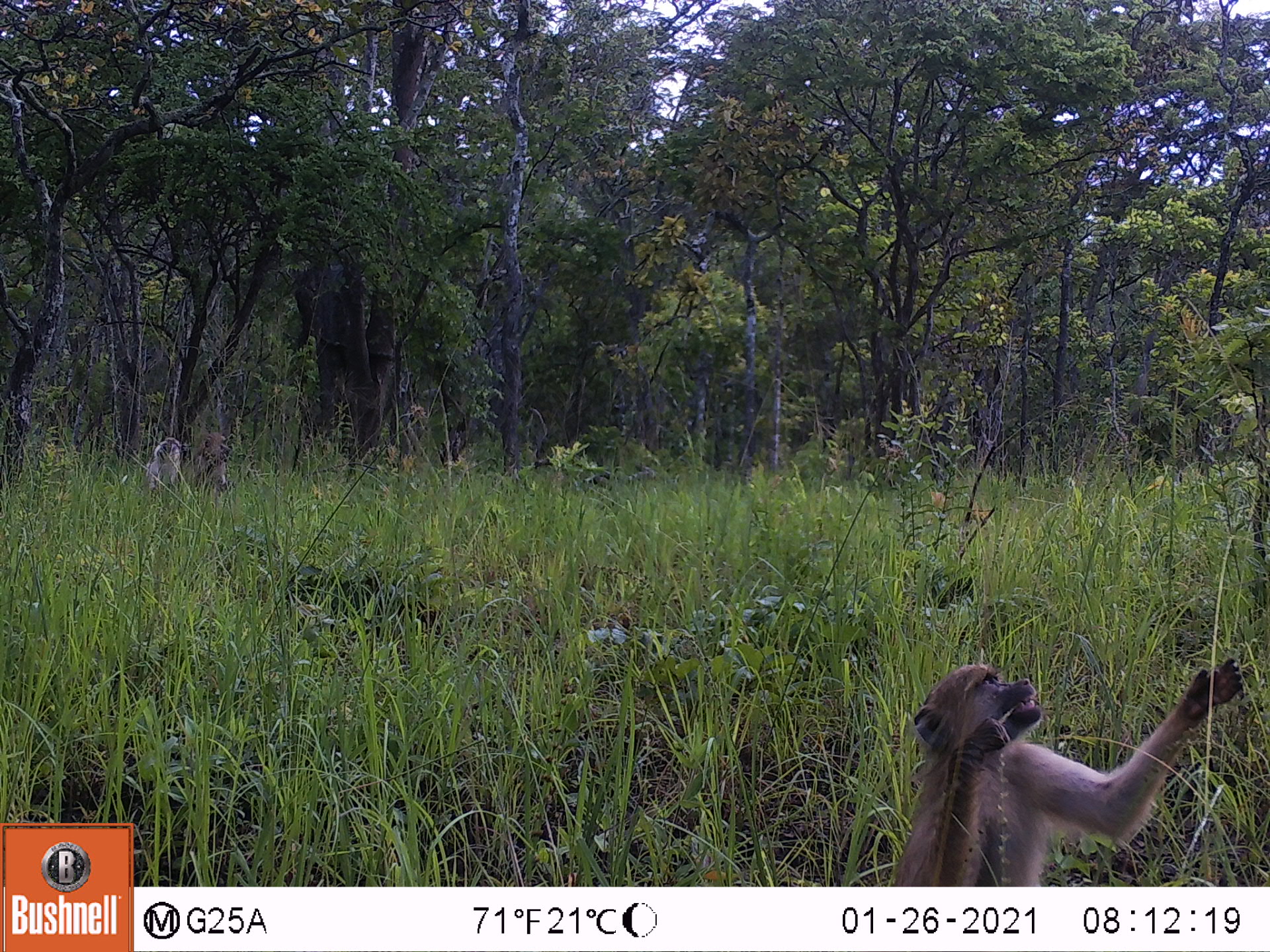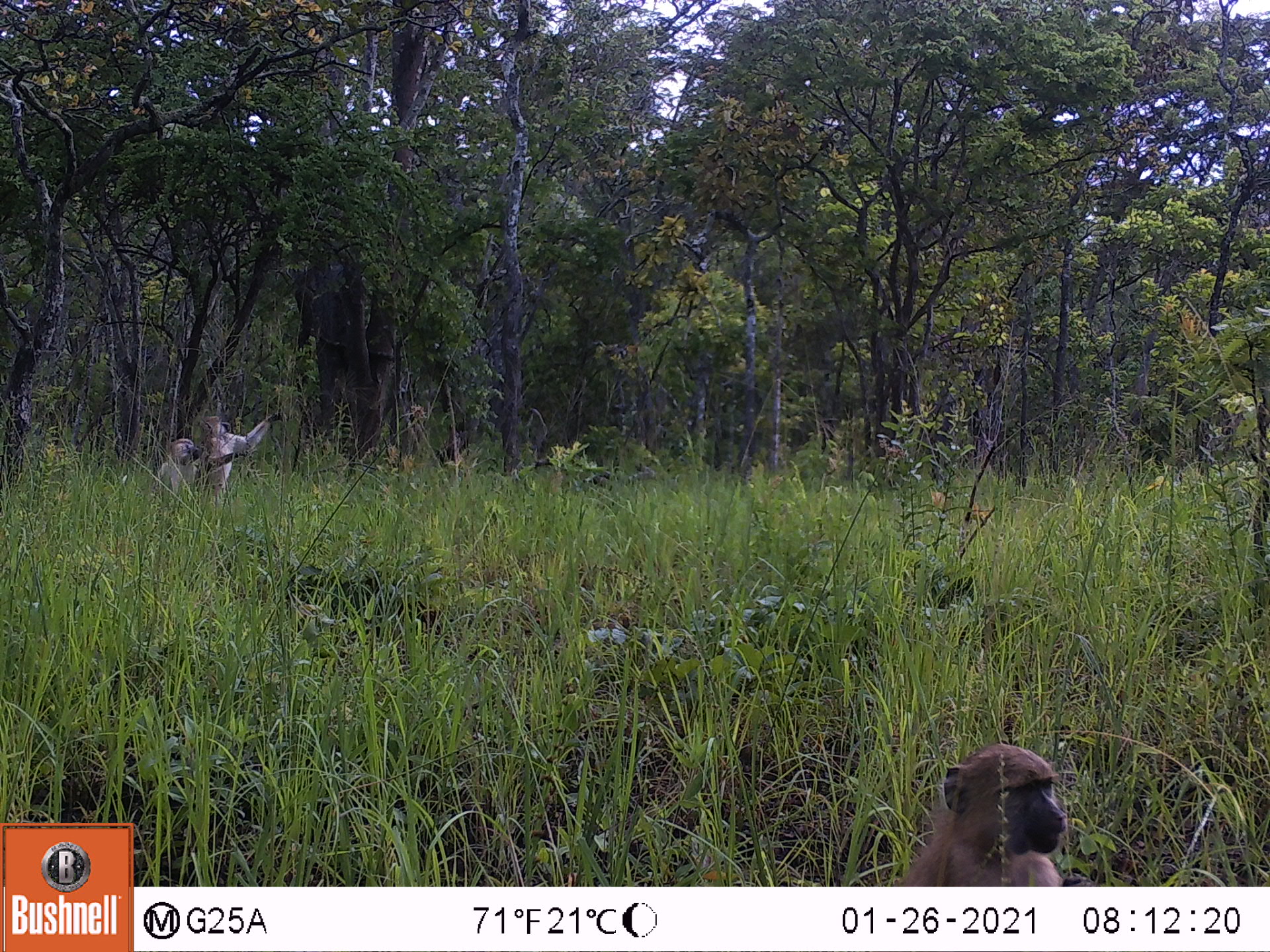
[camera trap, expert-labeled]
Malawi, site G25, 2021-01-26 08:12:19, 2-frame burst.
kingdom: Animalia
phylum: Chordata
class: Mammalia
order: Primates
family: Cercopithecidae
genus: Papio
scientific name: Papio cynocephalus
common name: yellow baboon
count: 3